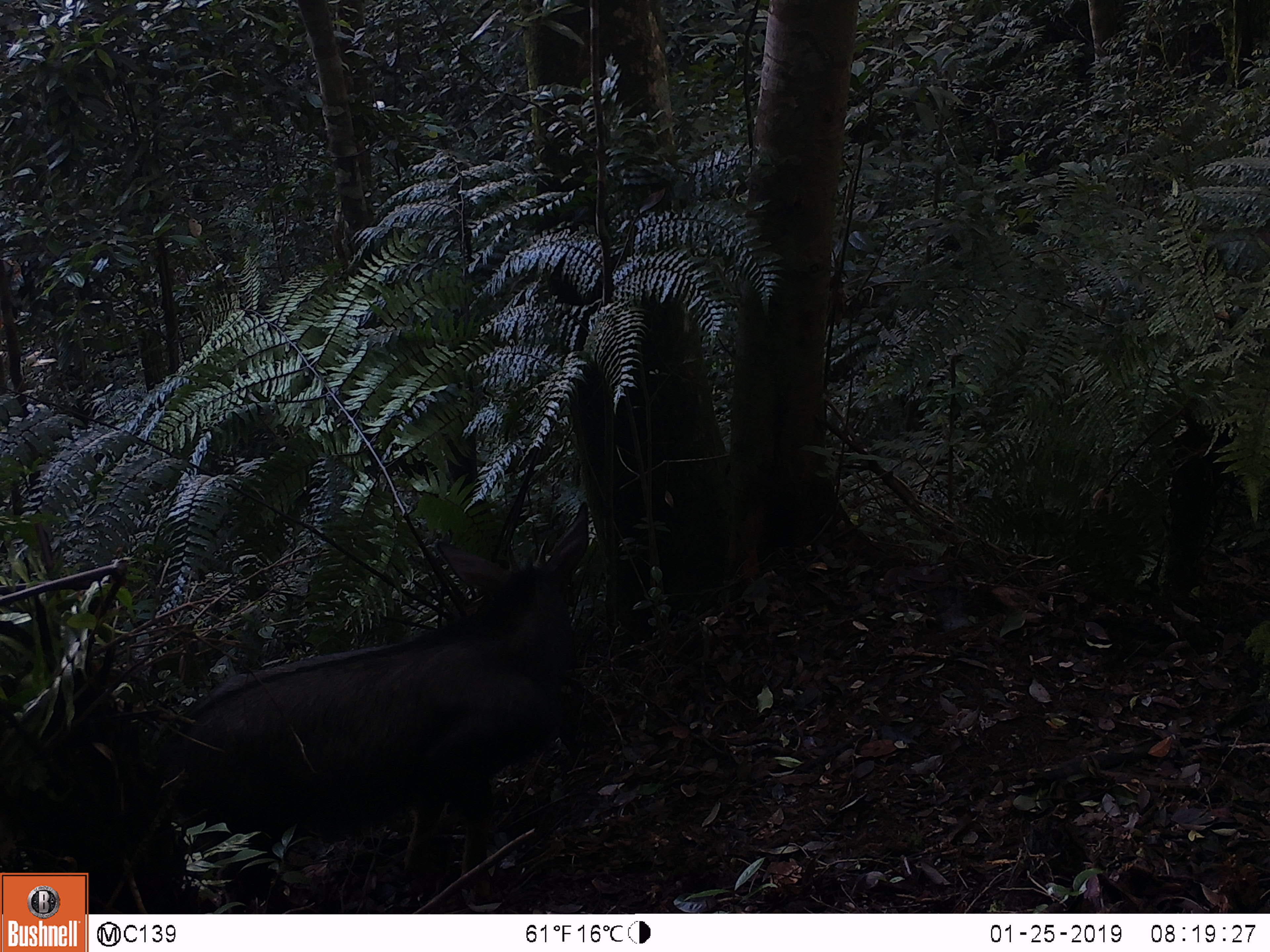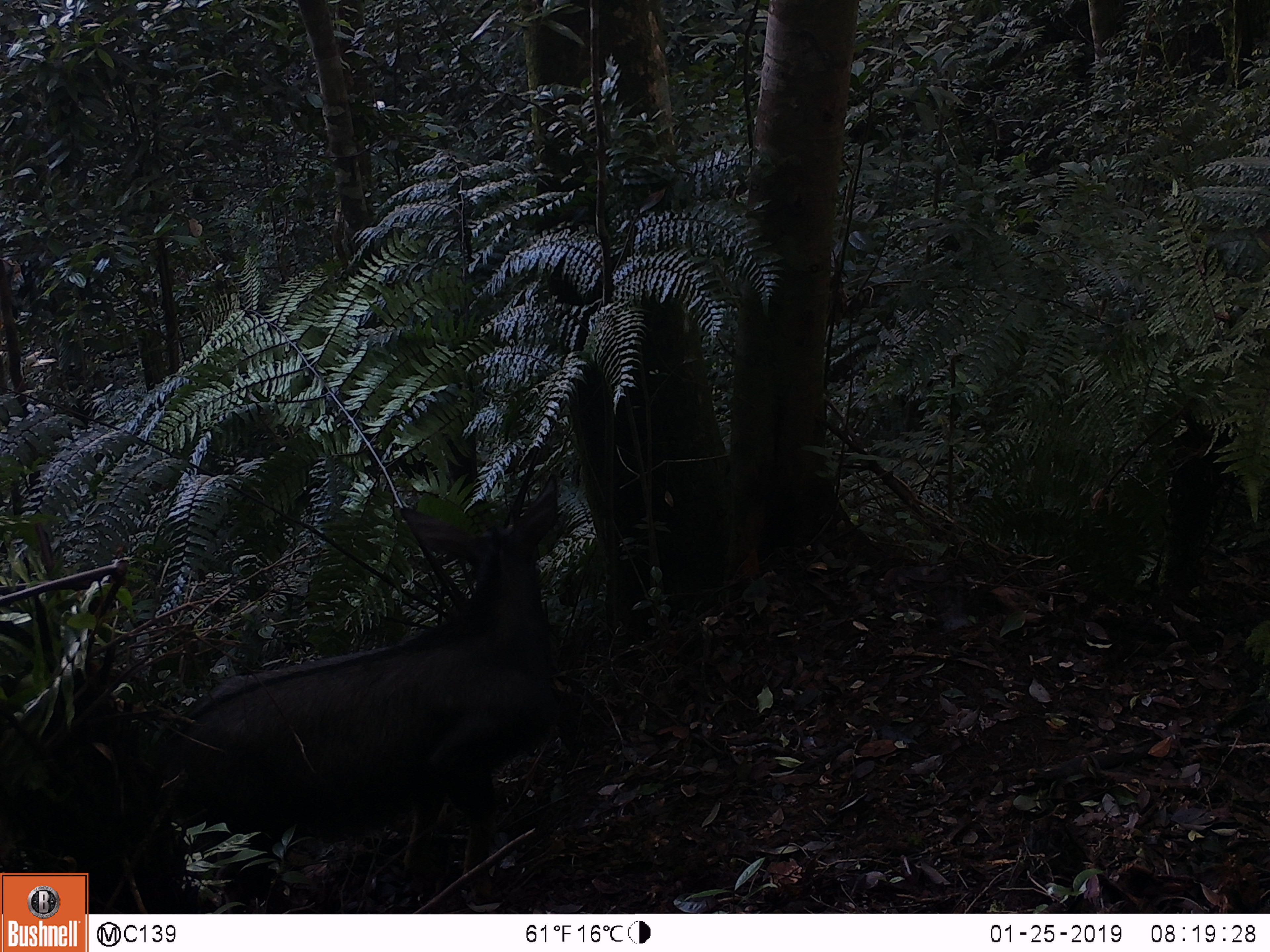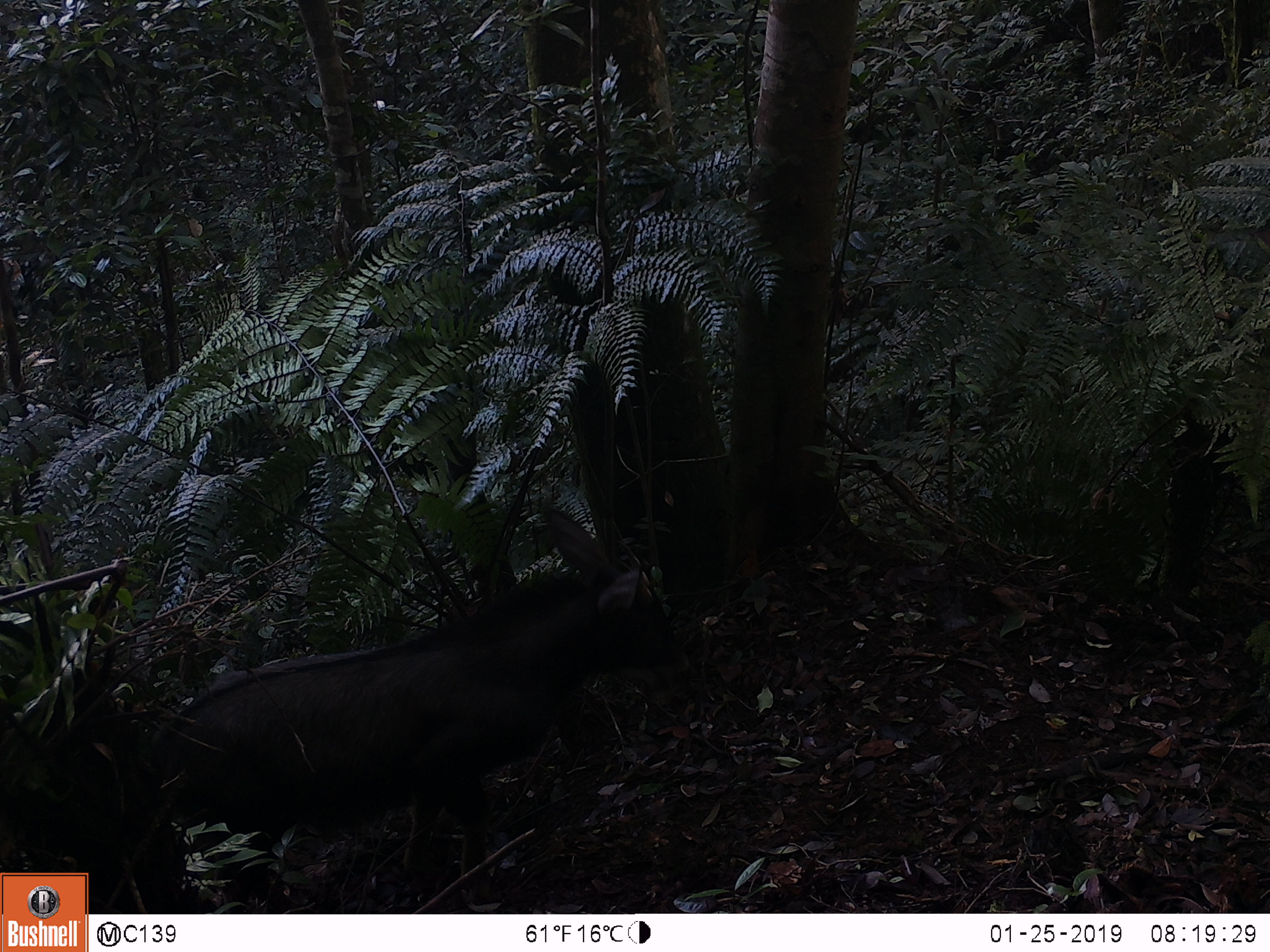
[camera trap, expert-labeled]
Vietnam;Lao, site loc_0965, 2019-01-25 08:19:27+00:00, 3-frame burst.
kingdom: Animalia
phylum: Chordata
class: Mammalia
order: Artiodactyla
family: Bovidae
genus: Capricornis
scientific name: Capricornis sumatraensis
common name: chinese serow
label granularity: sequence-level